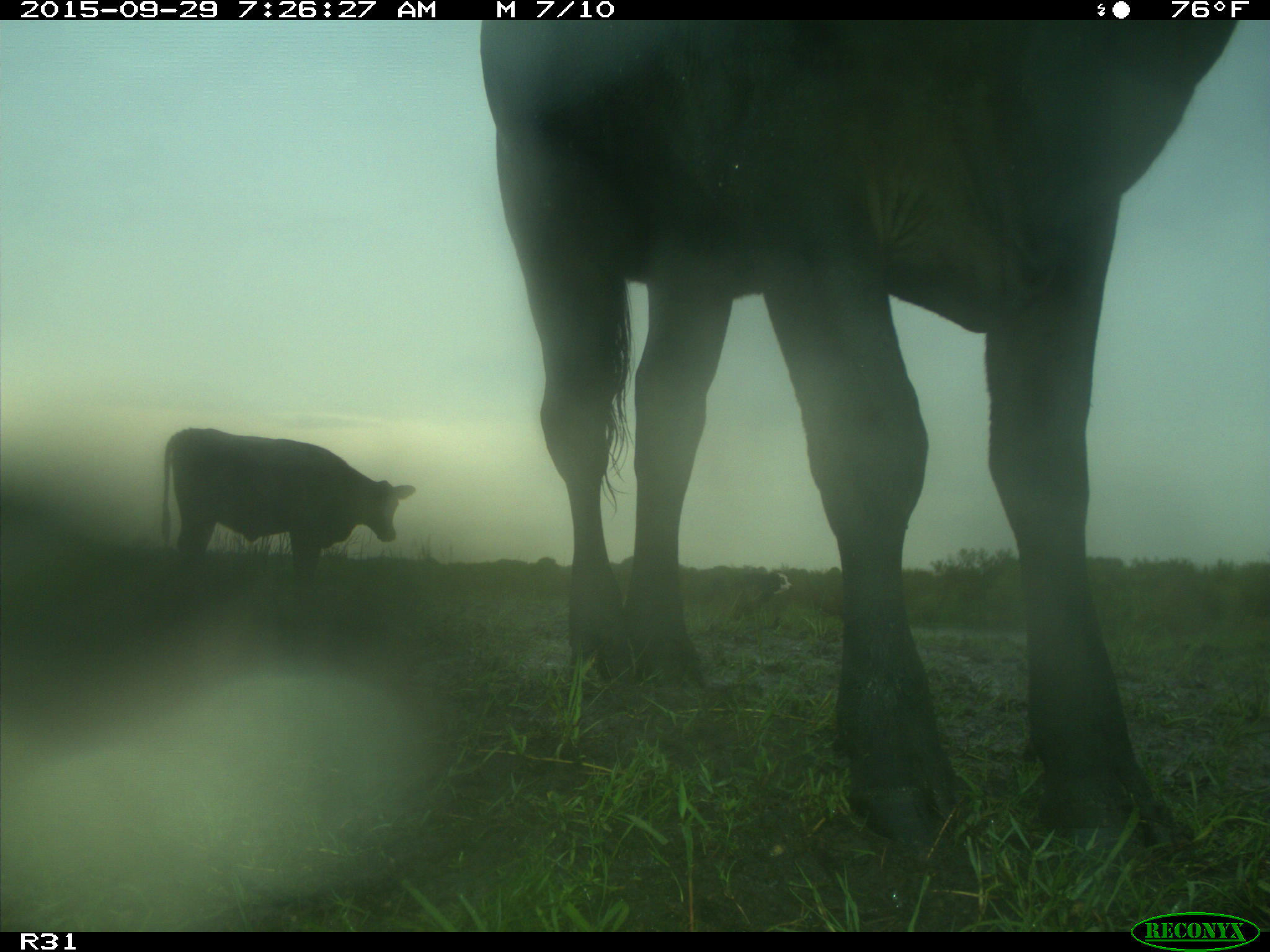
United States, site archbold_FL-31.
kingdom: Animalia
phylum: Chordata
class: Mammalia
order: Artiodactyla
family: Bovidae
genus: Bos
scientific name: Bos taurus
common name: domestic cow